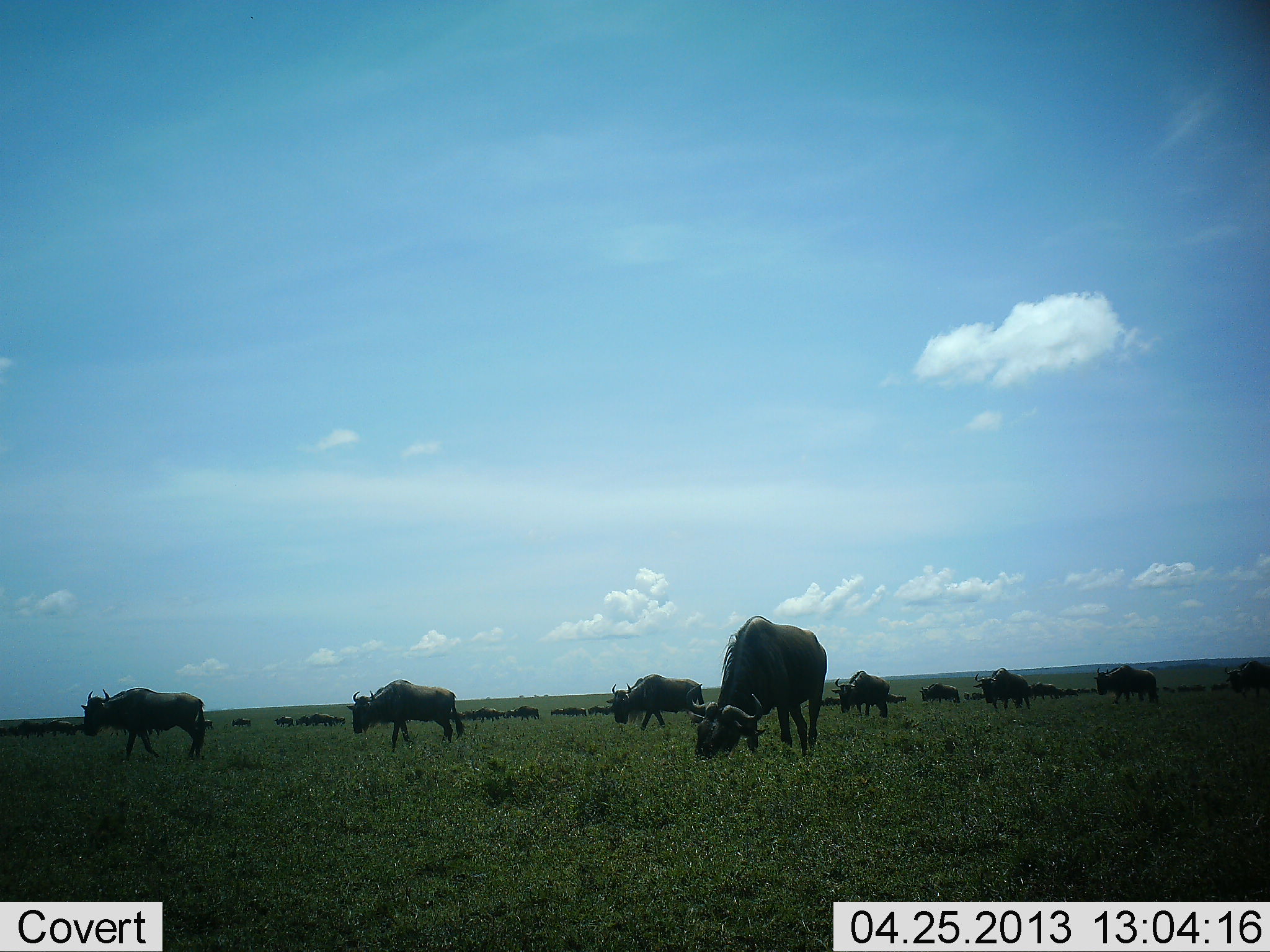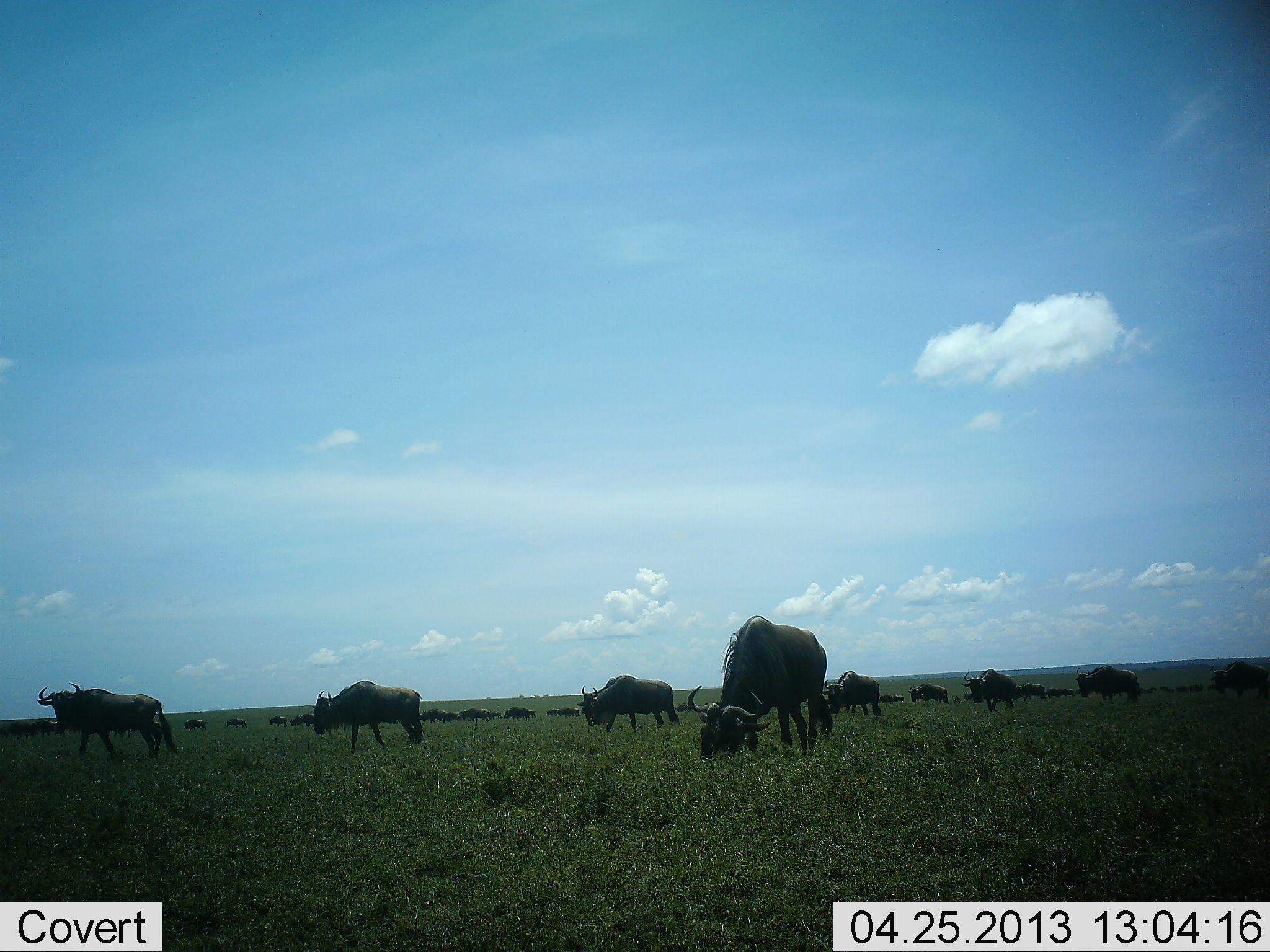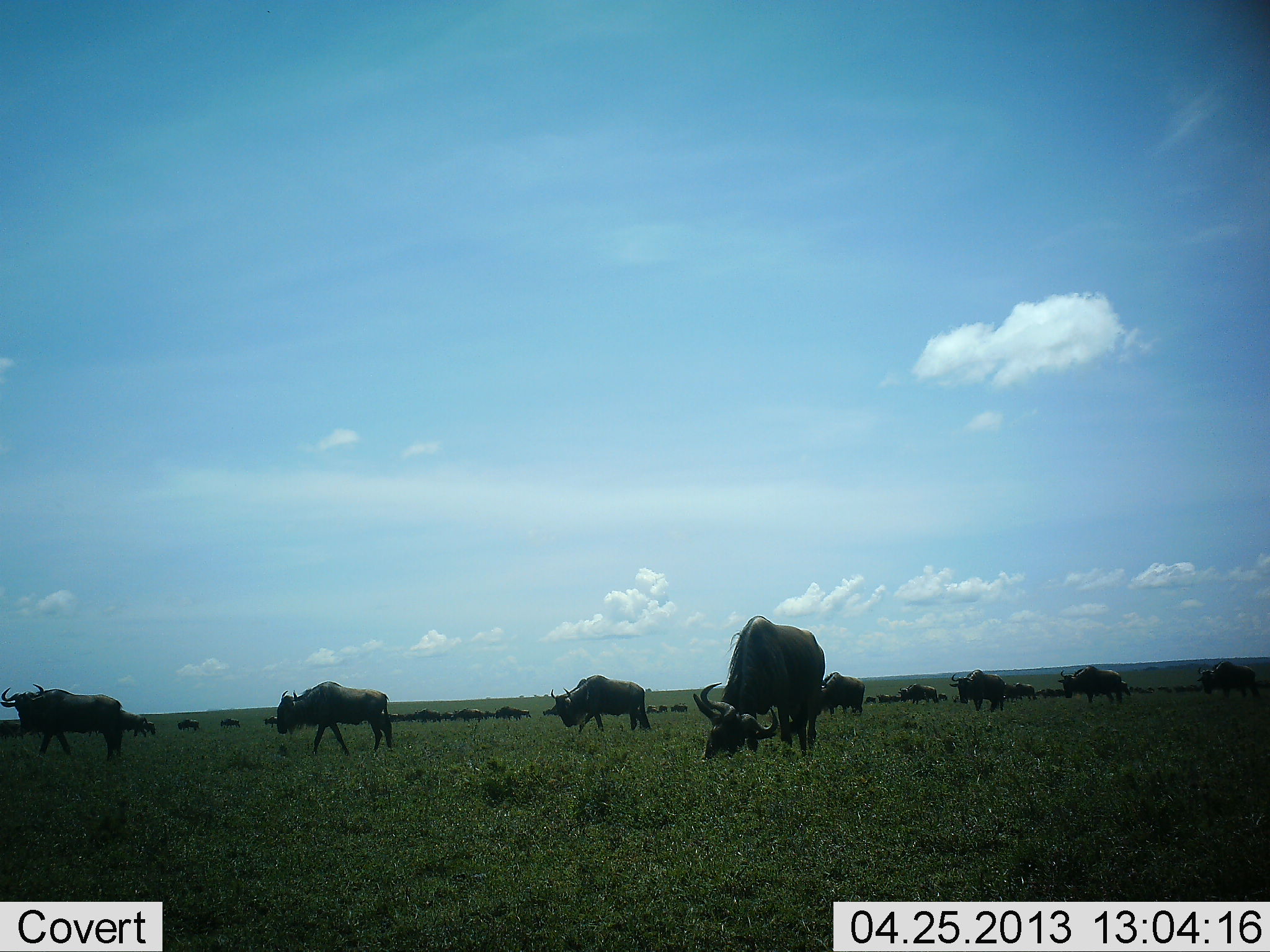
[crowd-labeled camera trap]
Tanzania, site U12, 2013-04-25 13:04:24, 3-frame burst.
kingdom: Animalia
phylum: Chordata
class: Mammalia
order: Artiodactyla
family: Bovidae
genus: Connochaetes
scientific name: Connochaetes taurinus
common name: blue wildebeest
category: wildebeest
Wildebeest (blue wildebeest) (Connochaetes taurinus), count 11-50. Behavior (volunteer vote fractions): standing 40%, resting 0%, moving 100%, interacting 10%. Young present (vote fraction): 0%. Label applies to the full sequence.